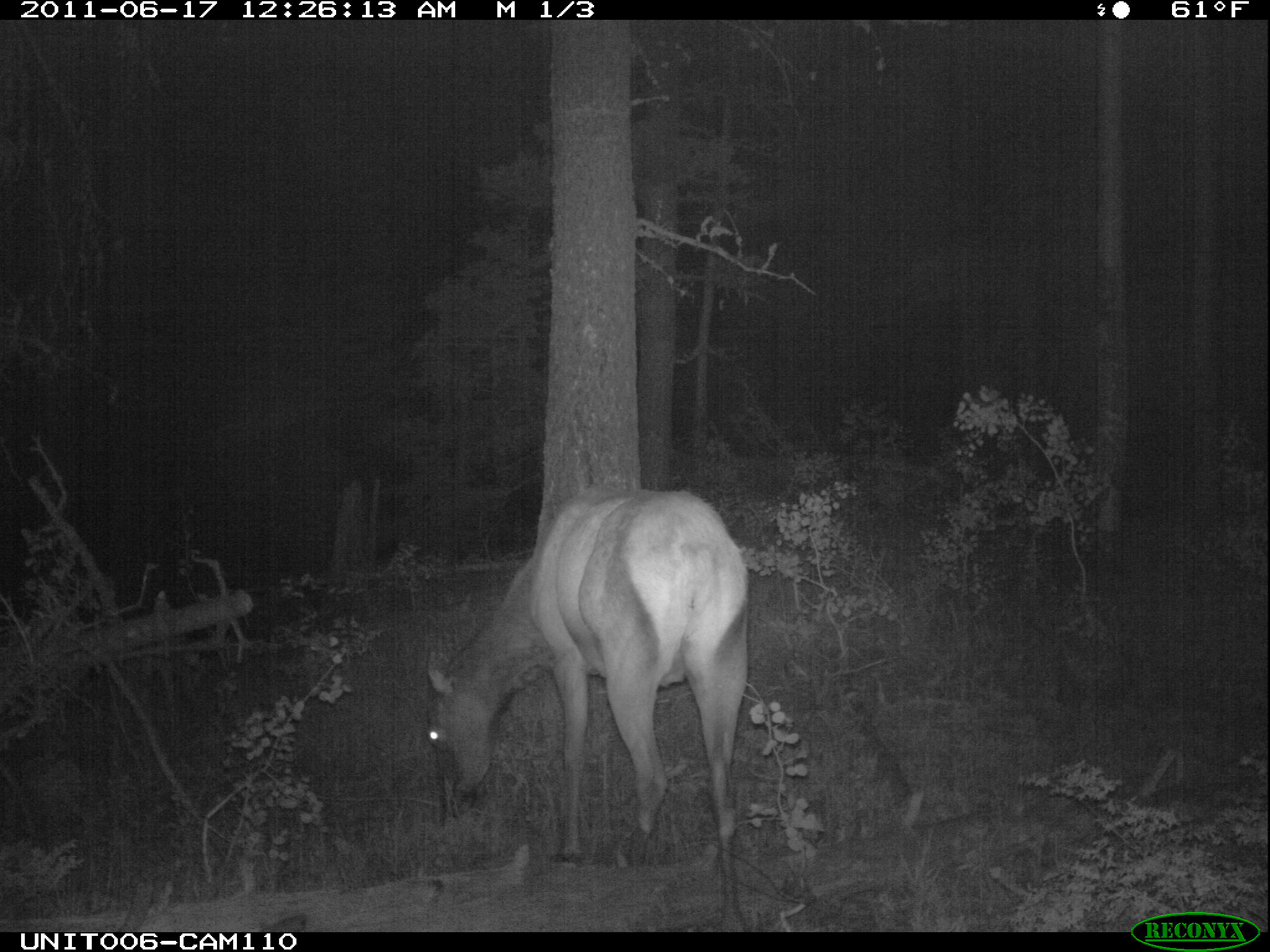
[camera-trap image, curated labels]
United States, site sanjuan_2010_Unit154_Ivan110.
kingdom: Animalia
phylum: Chordata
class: Mammalia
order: Artiodactyla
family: Cervidae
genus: Cervus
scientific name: Cervus elaphus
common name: red deer